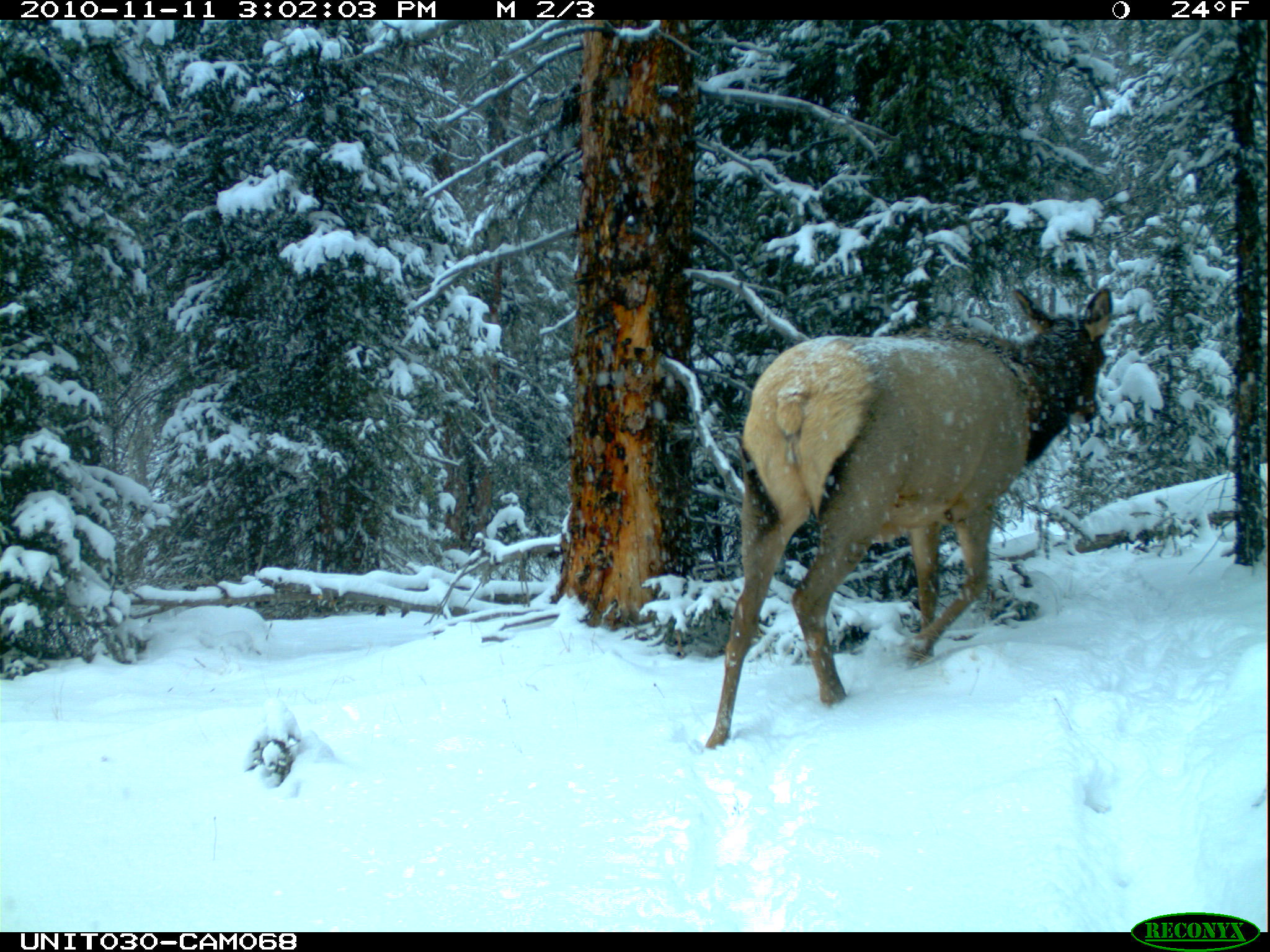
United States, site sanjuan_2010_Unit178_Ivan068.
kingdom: Animalia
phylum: Chordata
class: Mammalia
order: Artiodactyla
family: Cervidae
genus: Cervus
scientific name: Cervus elaphus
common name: red deer